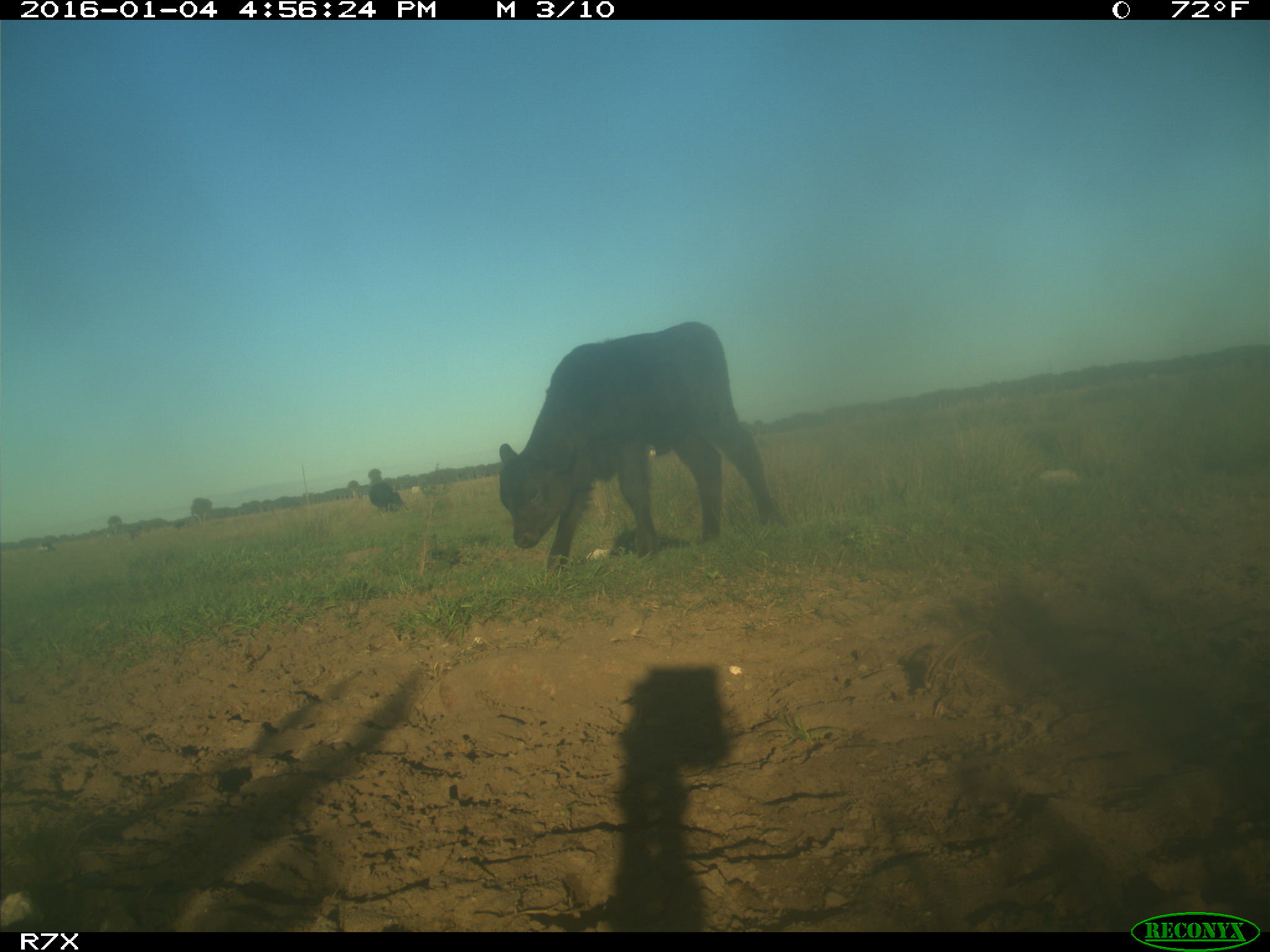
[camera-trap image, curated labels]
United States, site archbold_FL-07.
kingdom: Animalia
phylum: Chordata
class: Mammalia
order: Artiodactyla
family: Bovidae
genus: Bos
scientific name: Bos taurus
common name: domestic cow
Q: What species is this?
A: Bos taurus (domestic cow).